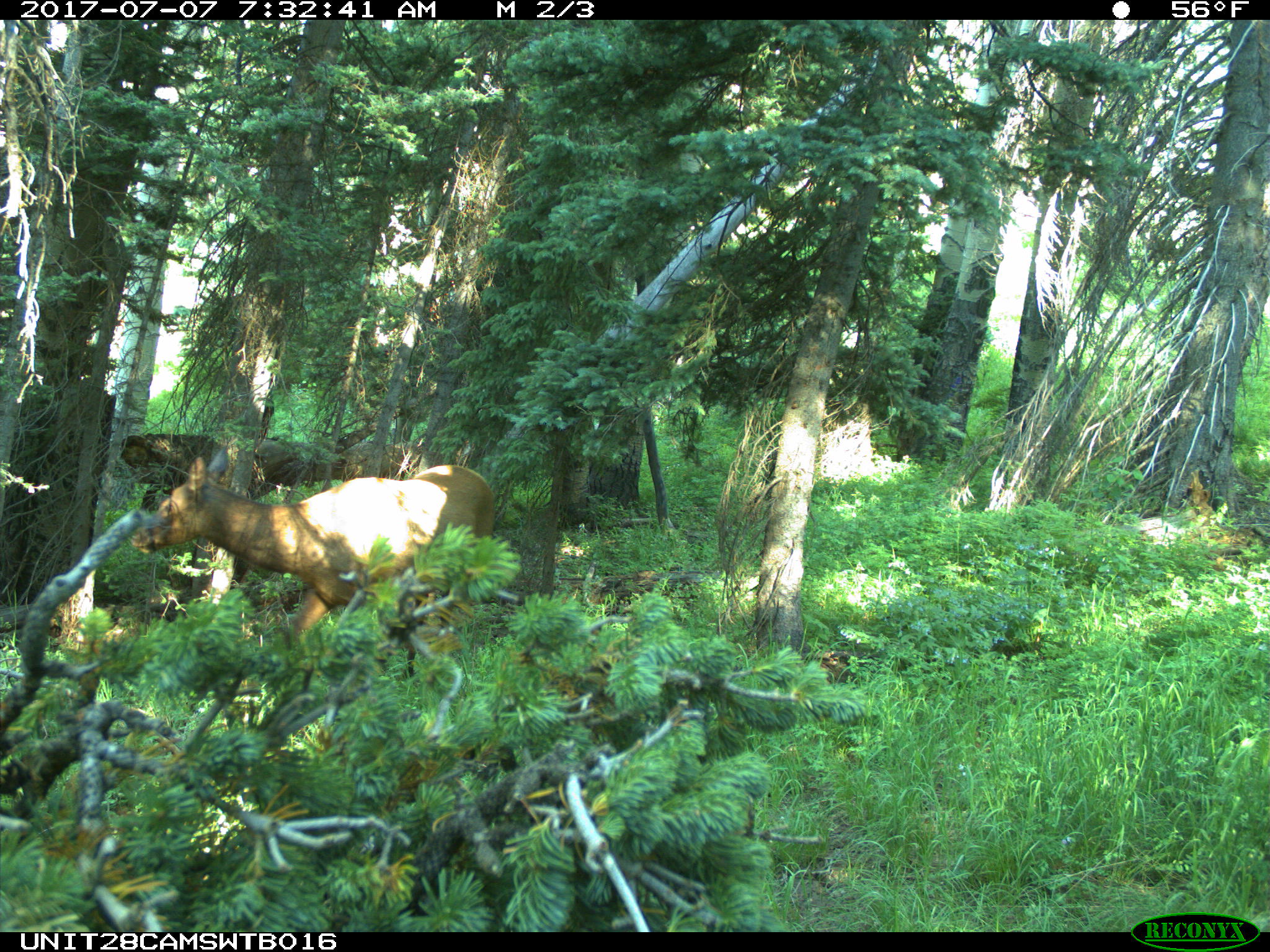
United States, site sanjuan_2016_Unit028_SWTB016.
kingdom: Animalia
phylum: Chordata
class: Mammalia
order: Artiodactyla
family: Cervidae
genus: Cervus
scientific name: Cervus elaphus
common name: red deer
Cervus elaphus (red deer).